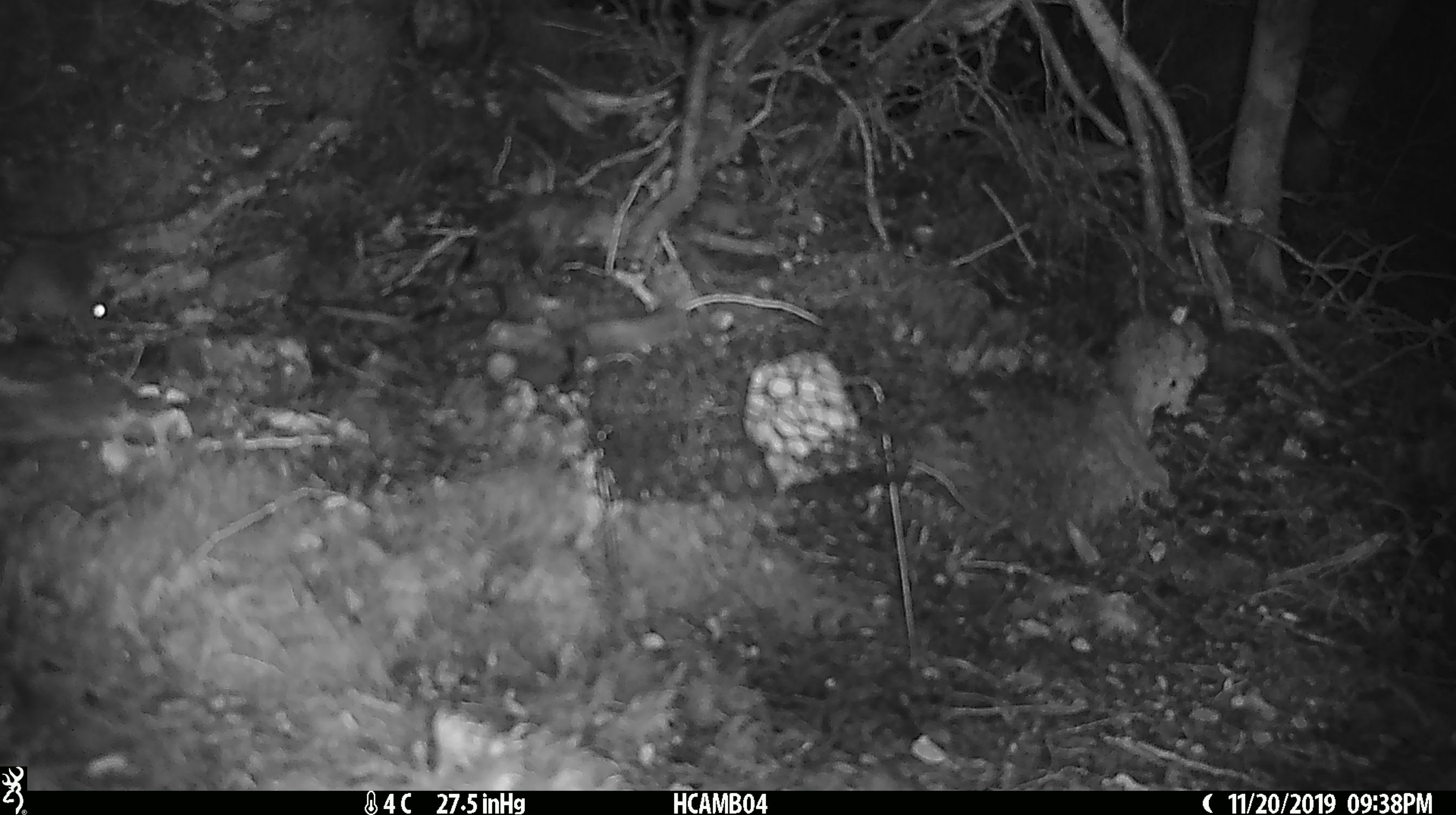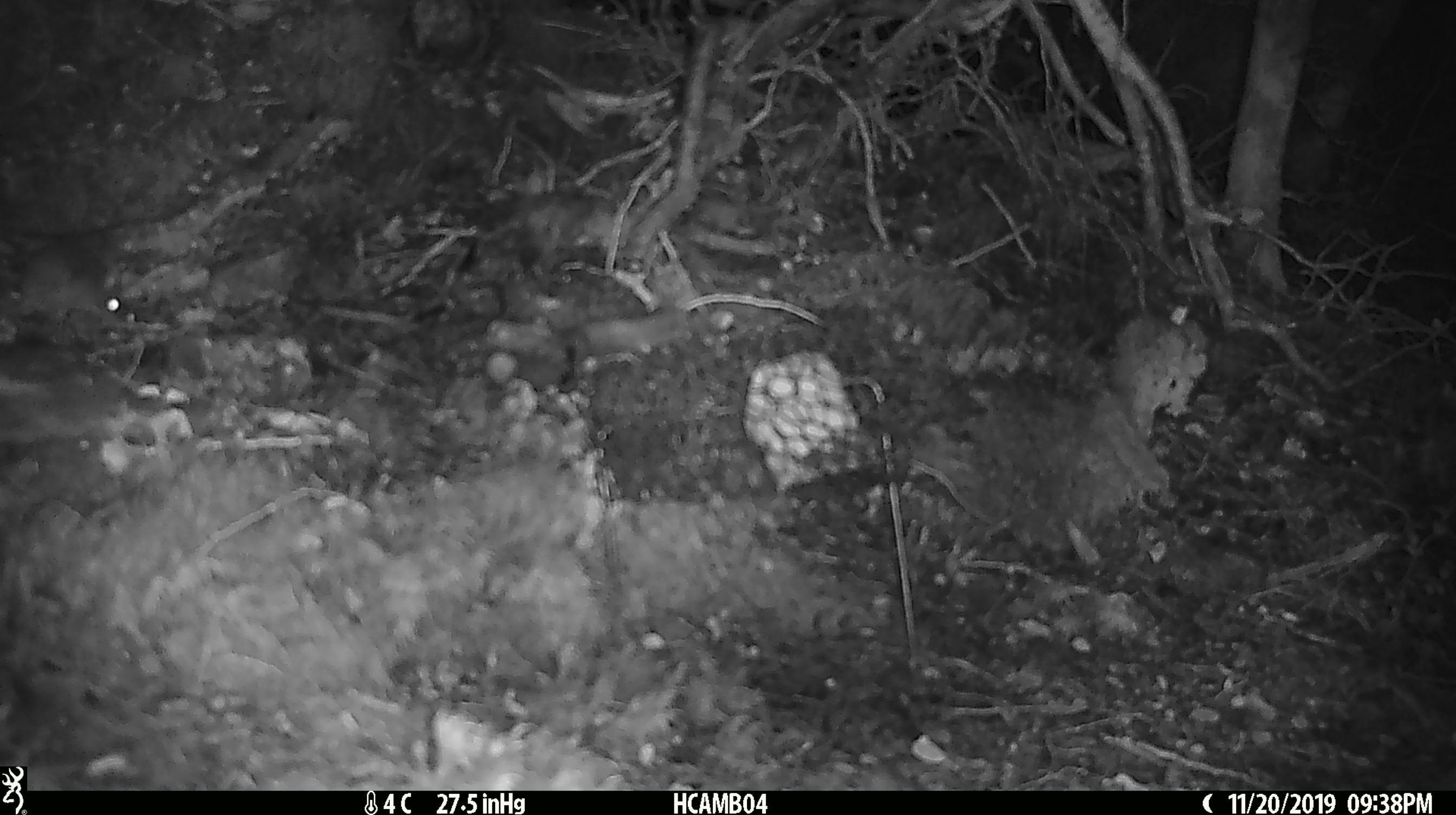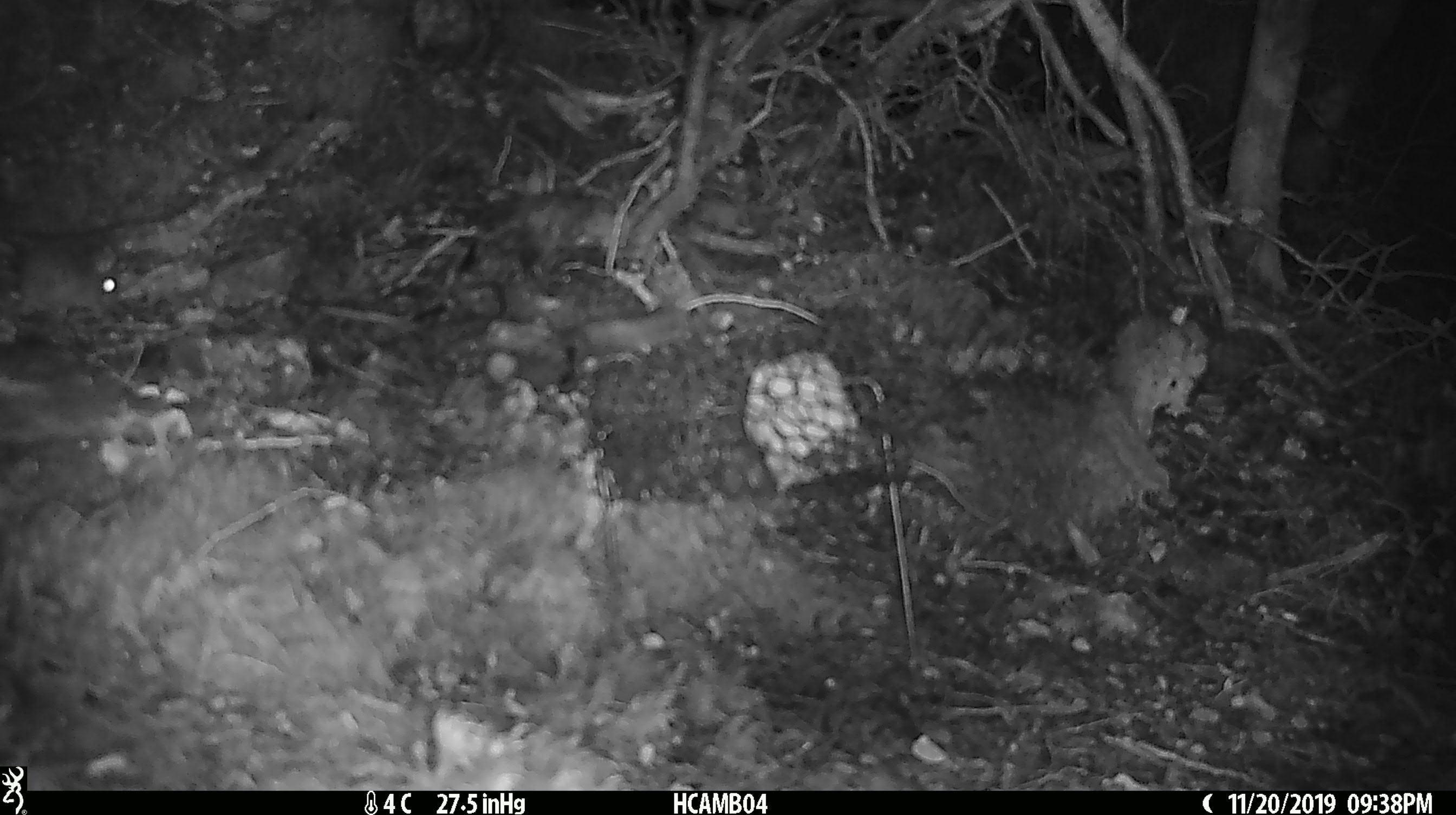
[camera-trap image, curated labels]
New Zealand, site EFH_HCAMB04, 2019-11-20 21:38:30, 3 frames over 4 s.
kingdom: Animalia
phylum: Chordata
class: Mammalia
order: Rodentia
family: Muridae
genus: Mus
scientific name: Mus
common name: mouse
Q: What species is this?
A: Mouse (Mus).